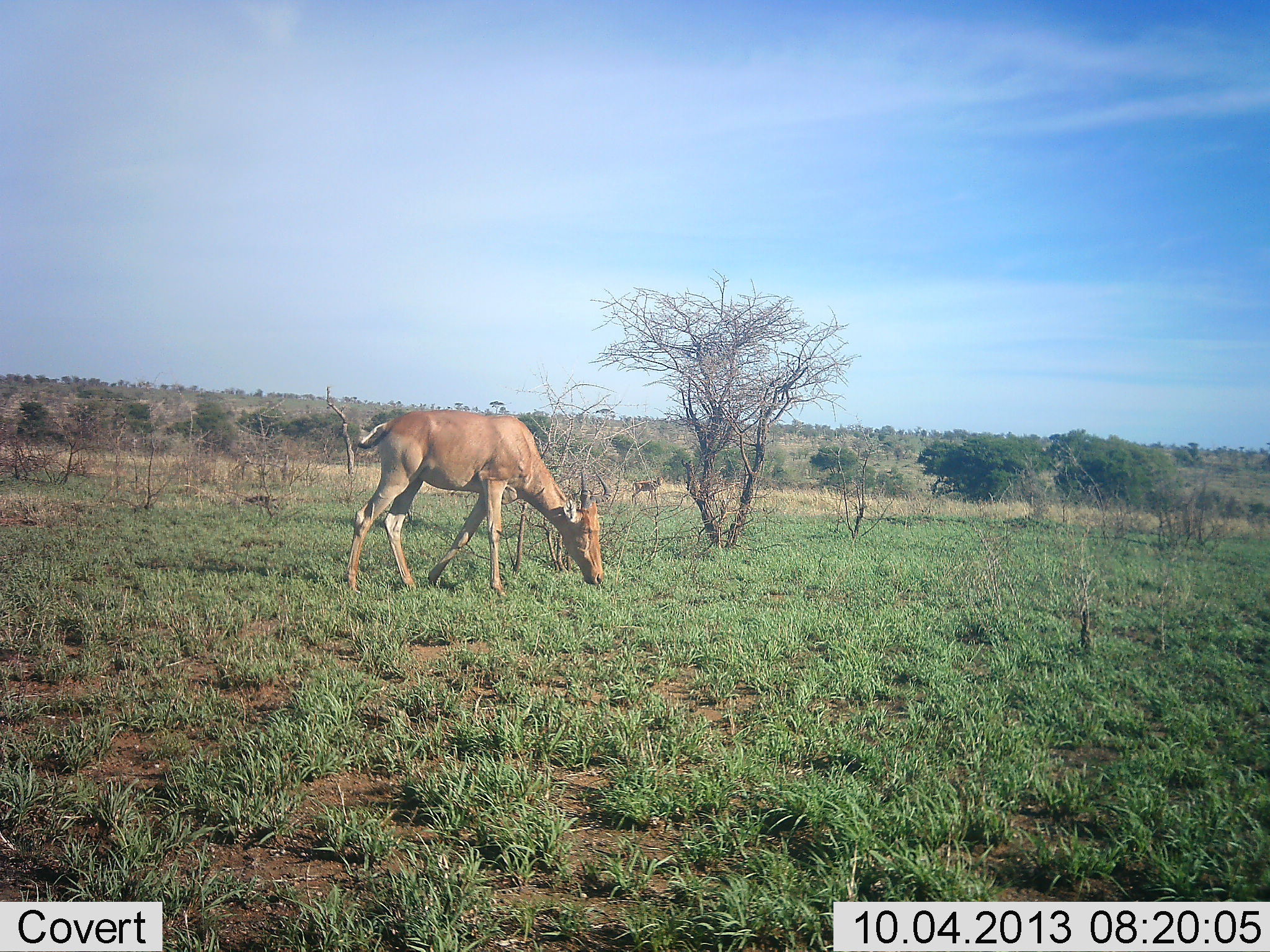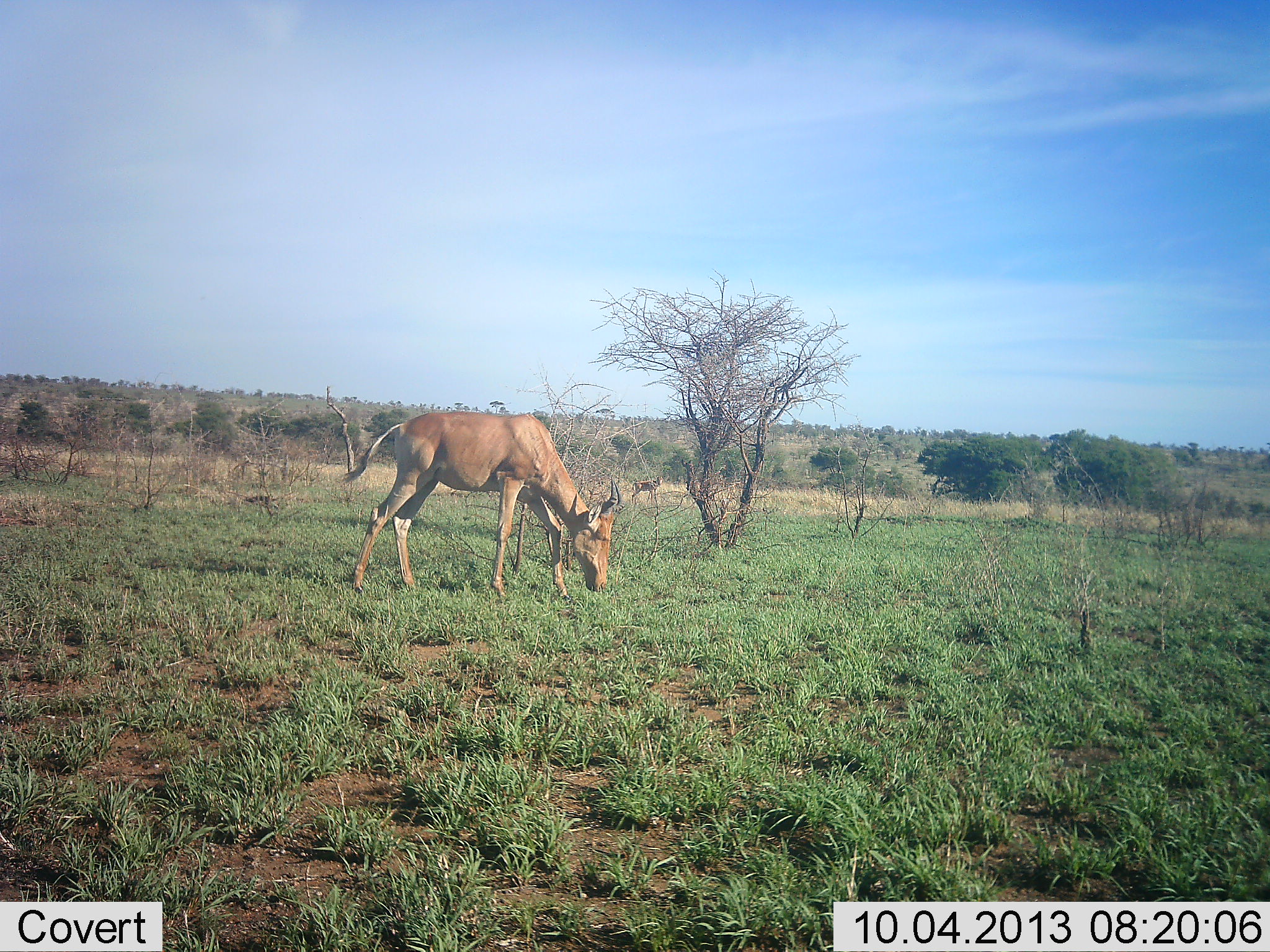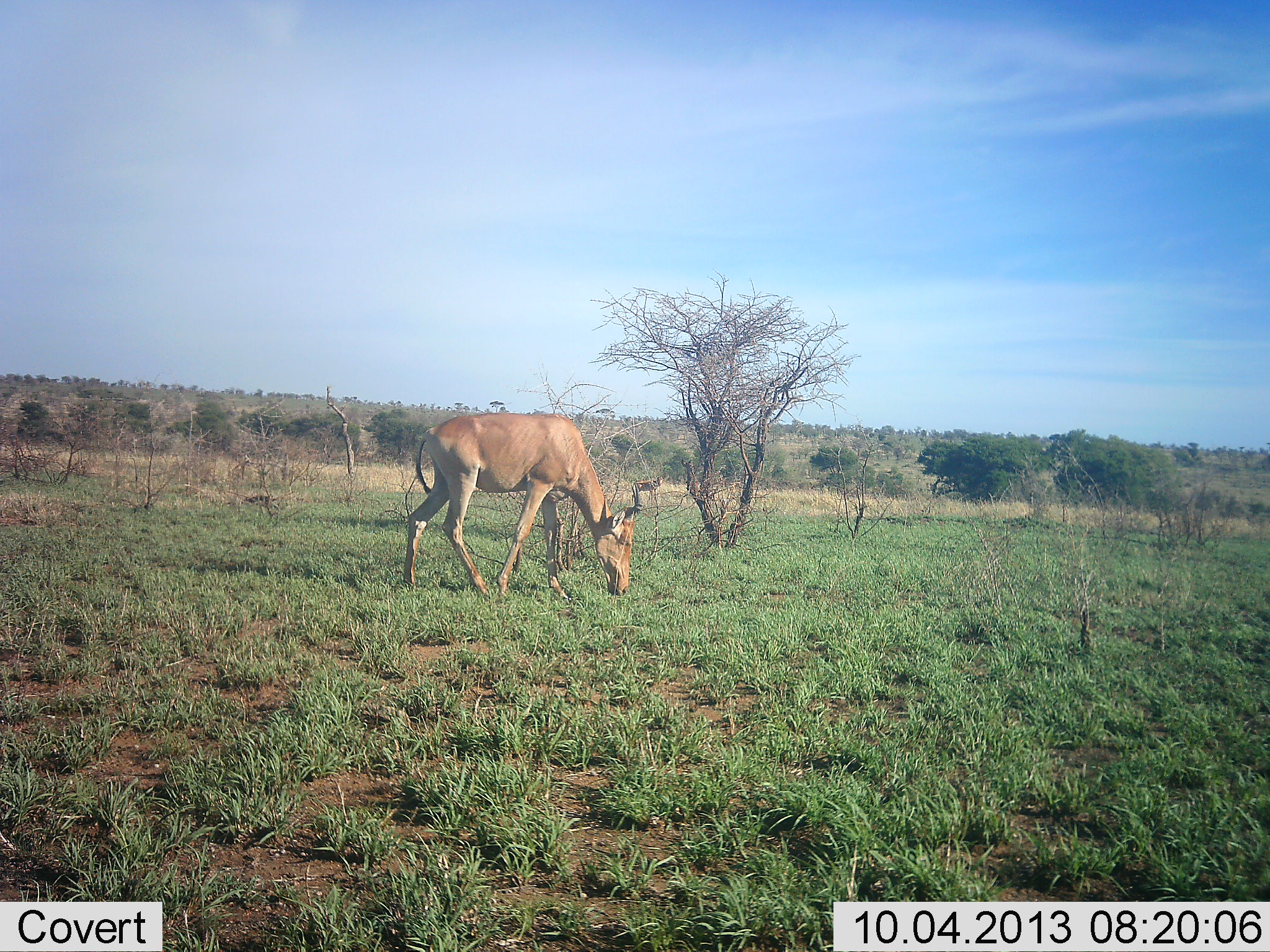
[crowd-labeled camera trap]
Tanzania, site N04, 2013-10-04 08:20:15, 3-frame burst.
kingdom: Animalia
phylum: Chordata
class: Mammalia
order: Artiodactyla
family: Bovidae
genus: Alcelaphus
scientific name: Alcelaphus buselaphus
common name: hartebeest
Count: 1.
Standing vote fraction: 29%.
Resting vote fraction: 0%.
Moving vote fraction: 19%.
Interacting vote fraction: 0%.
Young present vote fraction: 0%.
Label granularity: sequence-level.